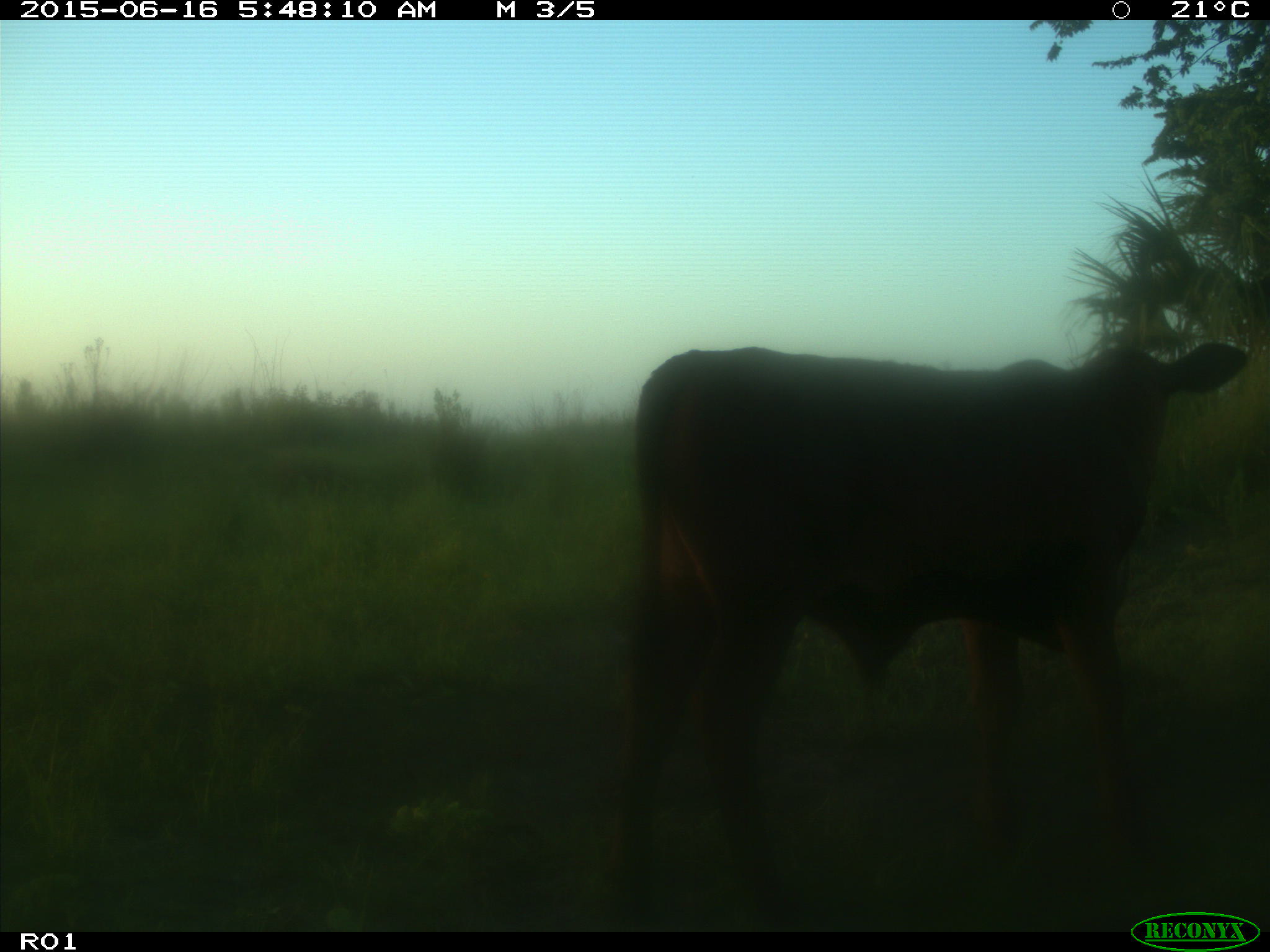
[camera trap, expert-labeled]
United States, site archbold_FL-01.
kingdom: Animalia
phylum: Chordata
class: Mammalia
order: Artiodactyla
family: Bovidae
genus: Bos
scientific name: Bos taurus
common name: domestic cow